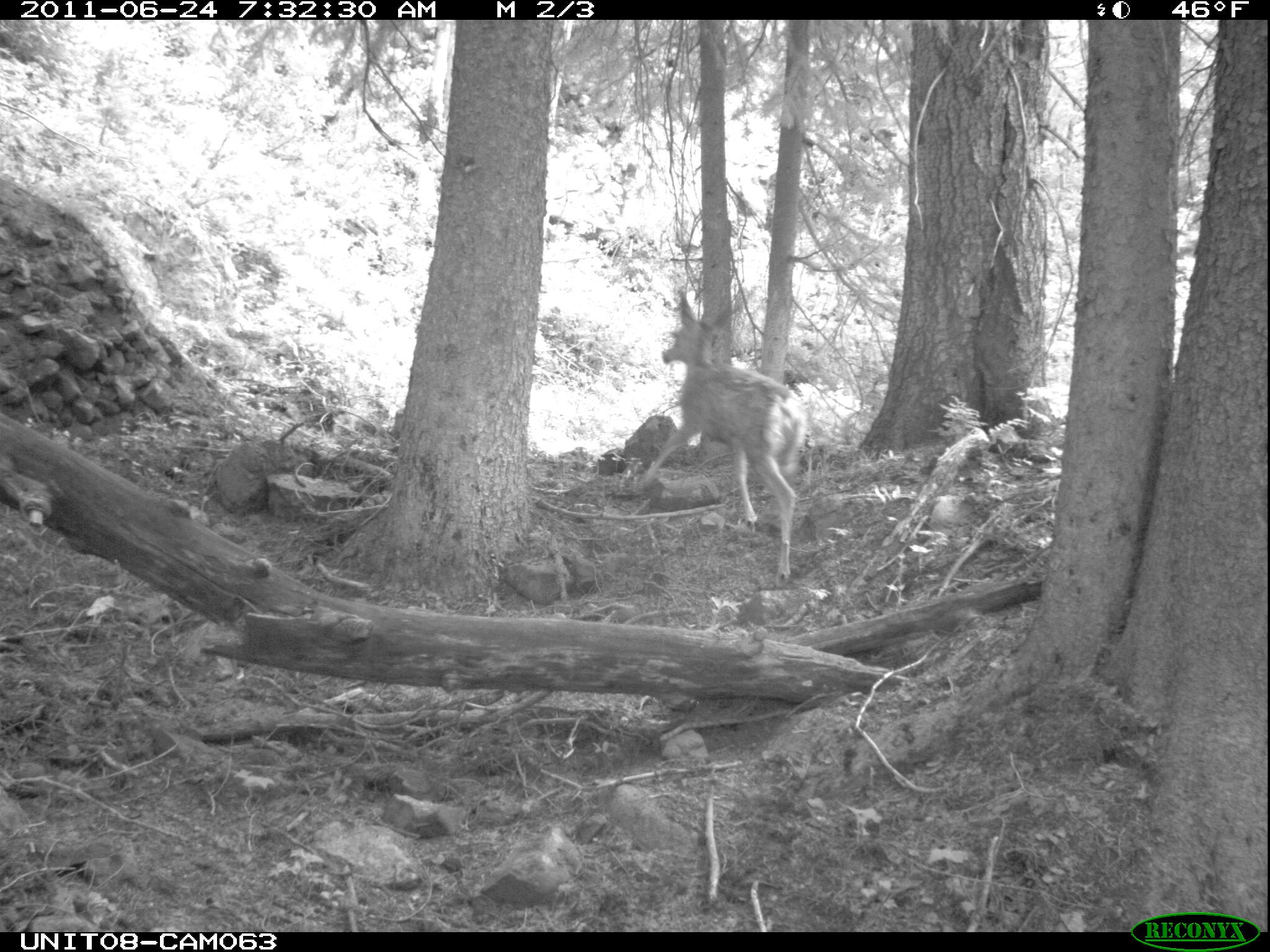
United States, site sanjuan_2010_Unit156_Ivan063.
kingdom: Animalia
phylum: Chordata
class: Mammalia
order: Artiodactyla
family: Cervidae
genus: Odocoileus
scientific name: Odocoileus hemionus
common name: mule deer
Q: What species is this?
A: Odocoileus hemionus (mule deer).